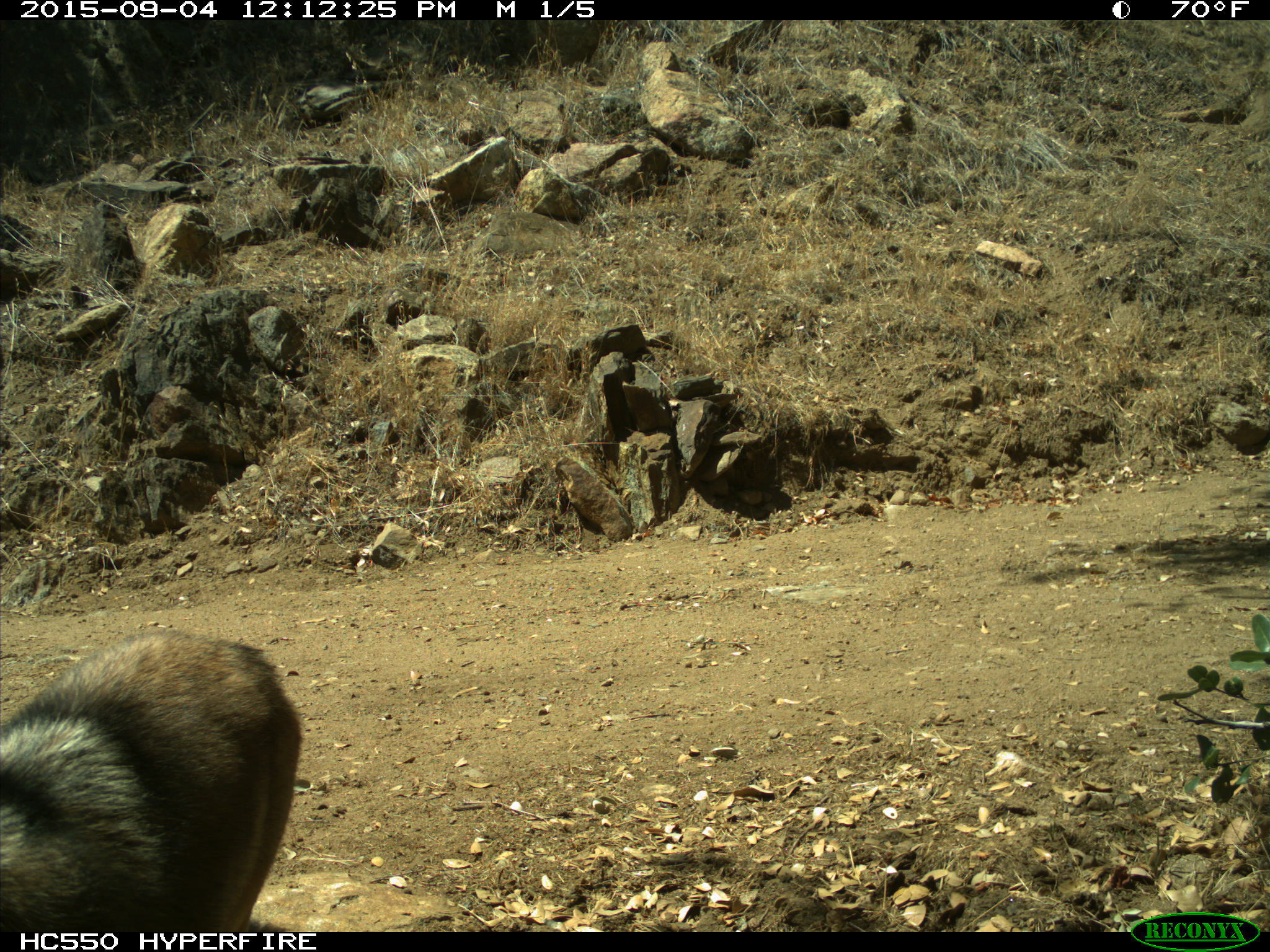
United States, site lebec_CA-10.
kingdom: Animalia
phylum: Chordata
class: Mammalia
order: Carnivora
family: Canidae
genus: Canis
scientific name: Canis latrans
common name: coyote